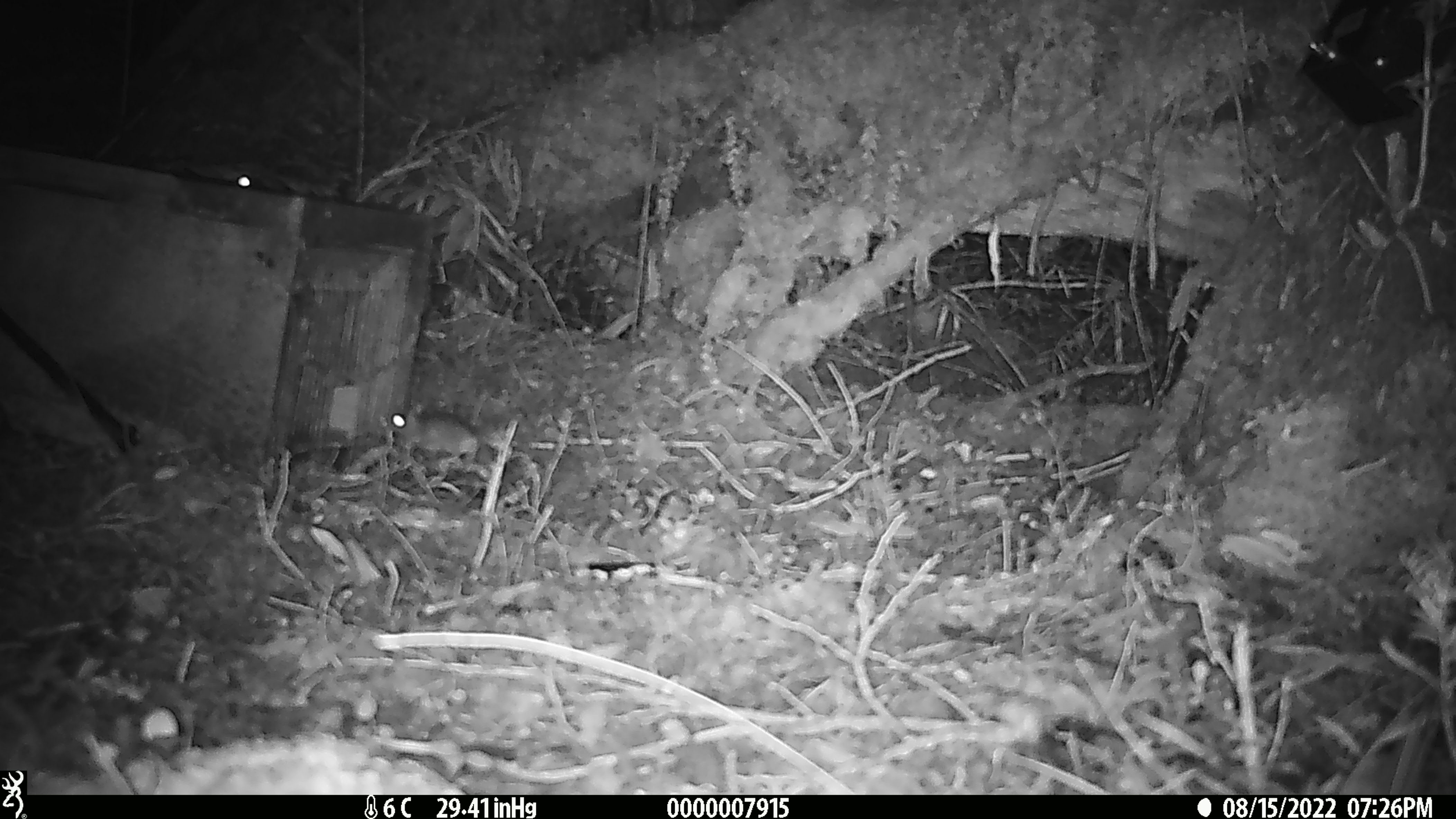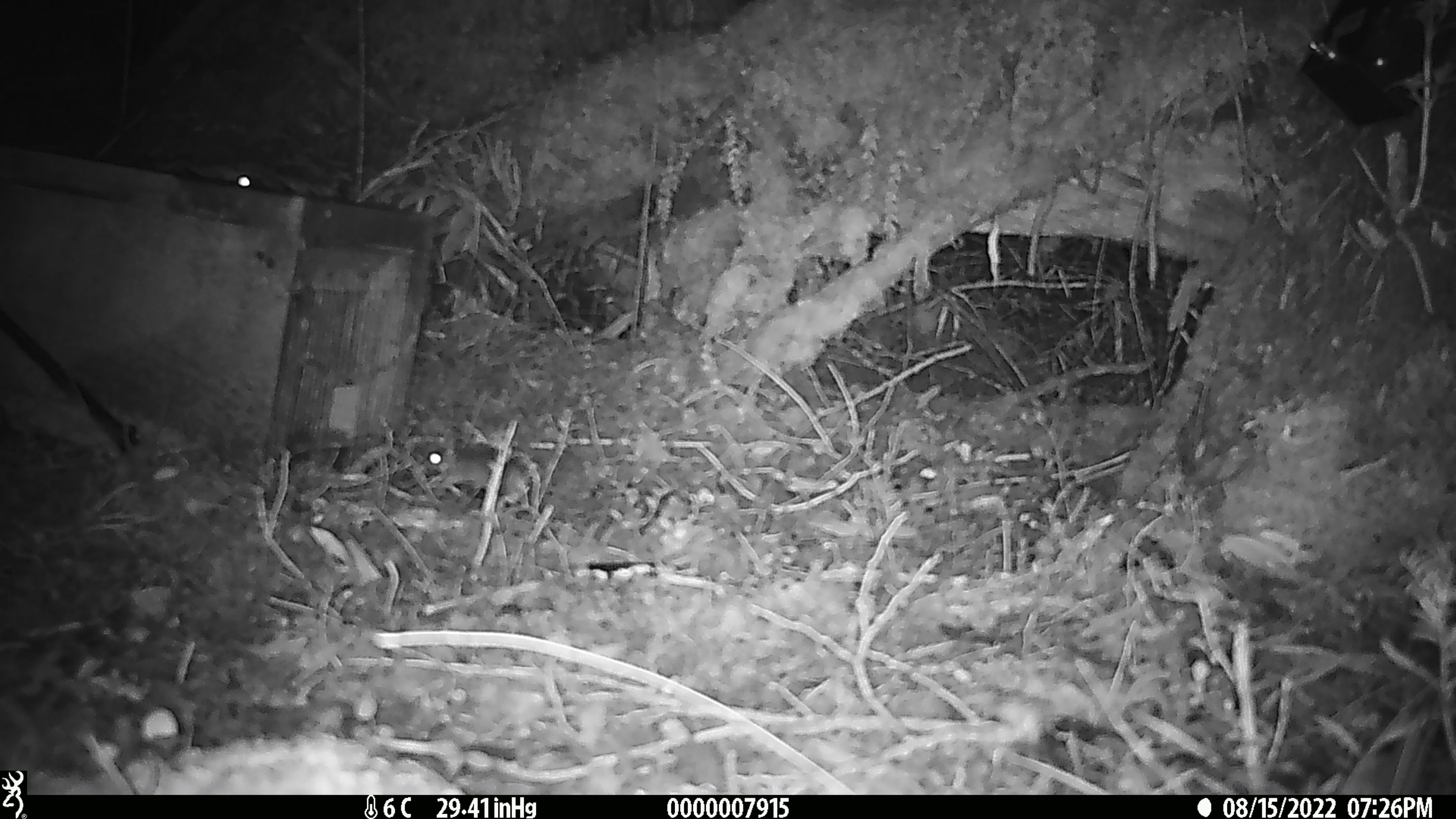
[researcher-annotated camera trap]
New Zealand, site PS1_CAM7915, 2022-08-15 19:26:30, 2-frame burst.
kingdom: Animalia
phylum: Chordata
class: Mammalia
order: Rodentia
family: Muridae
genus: Mus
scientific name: Mus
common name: mouse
Mouse (Mus).